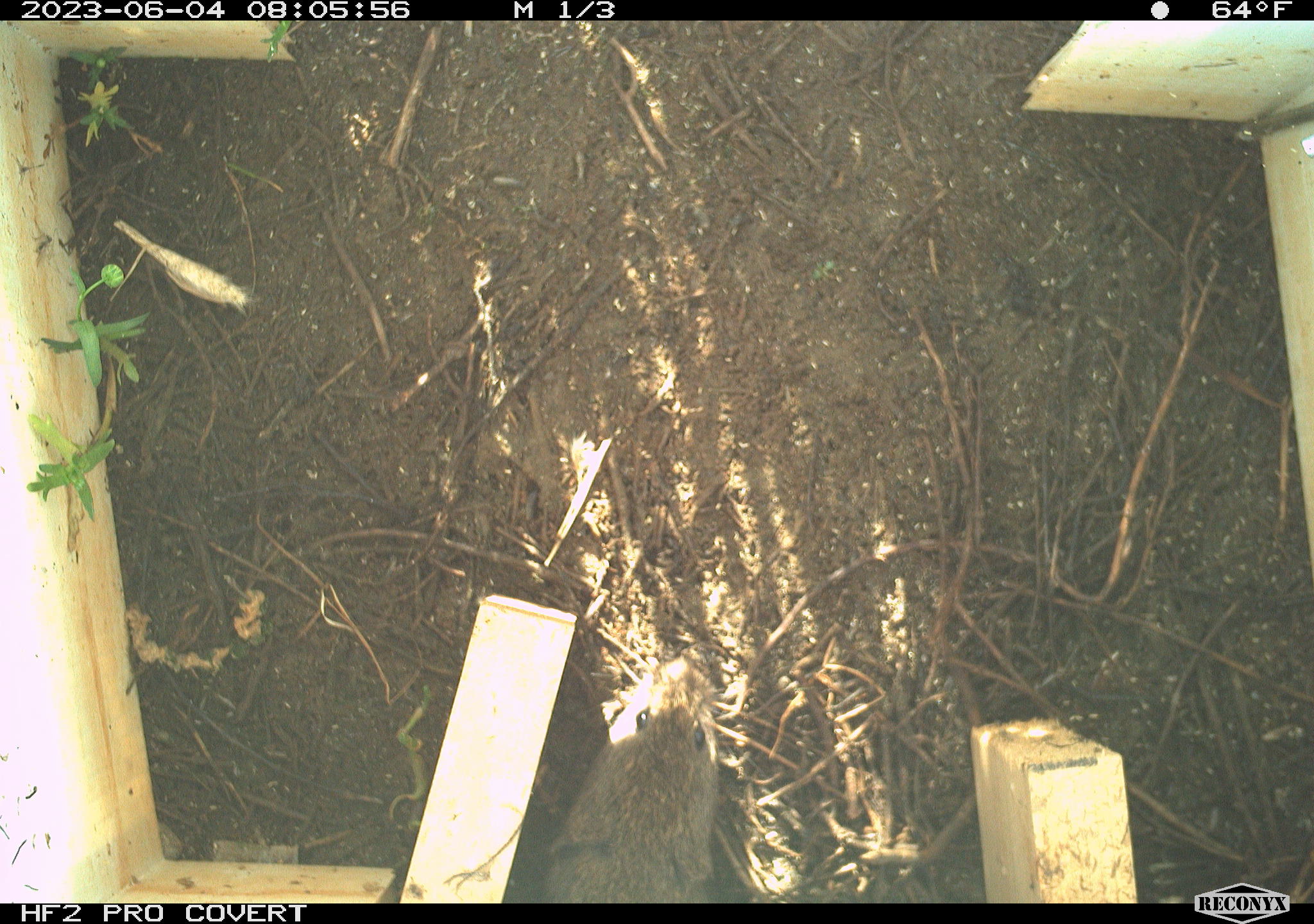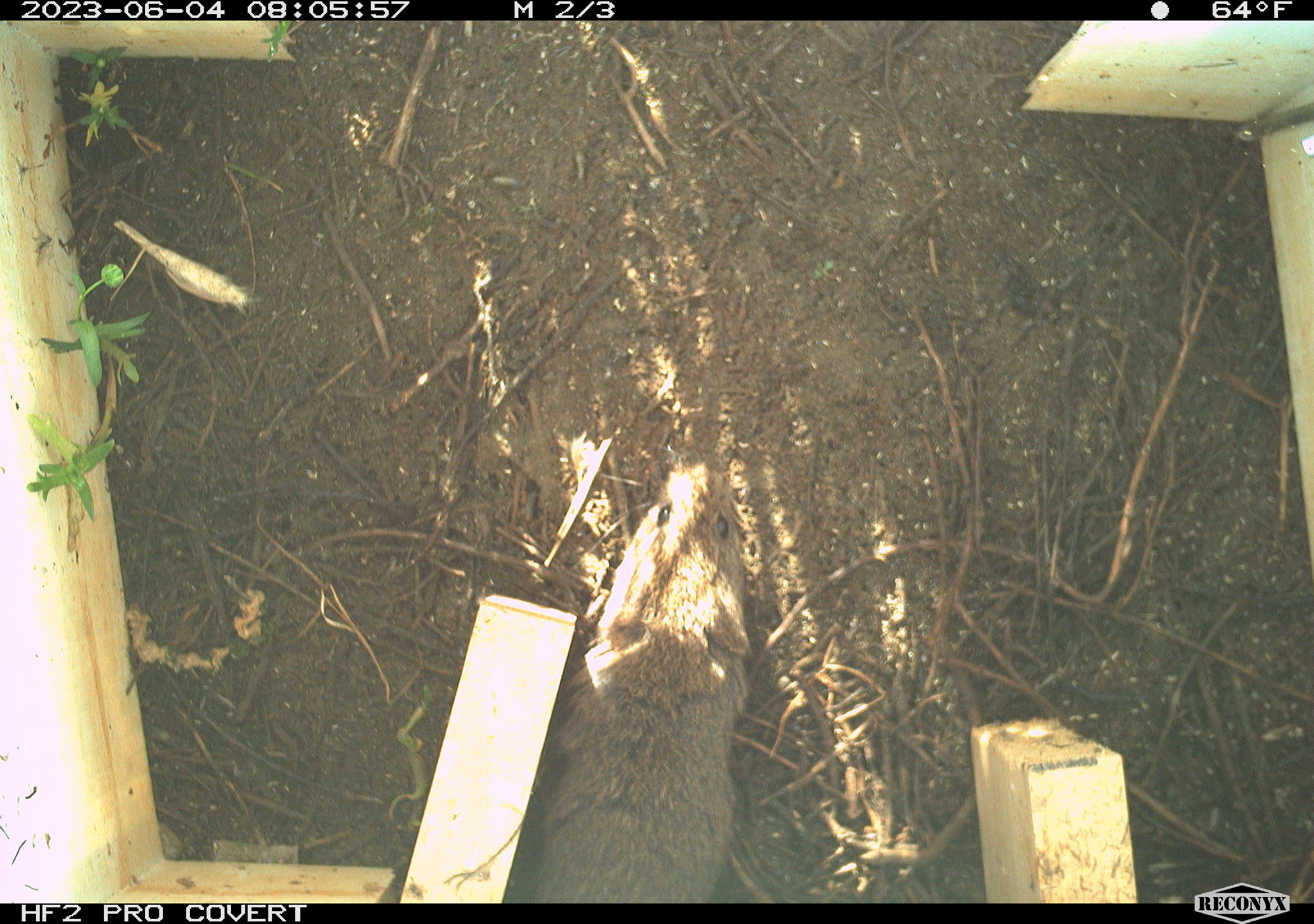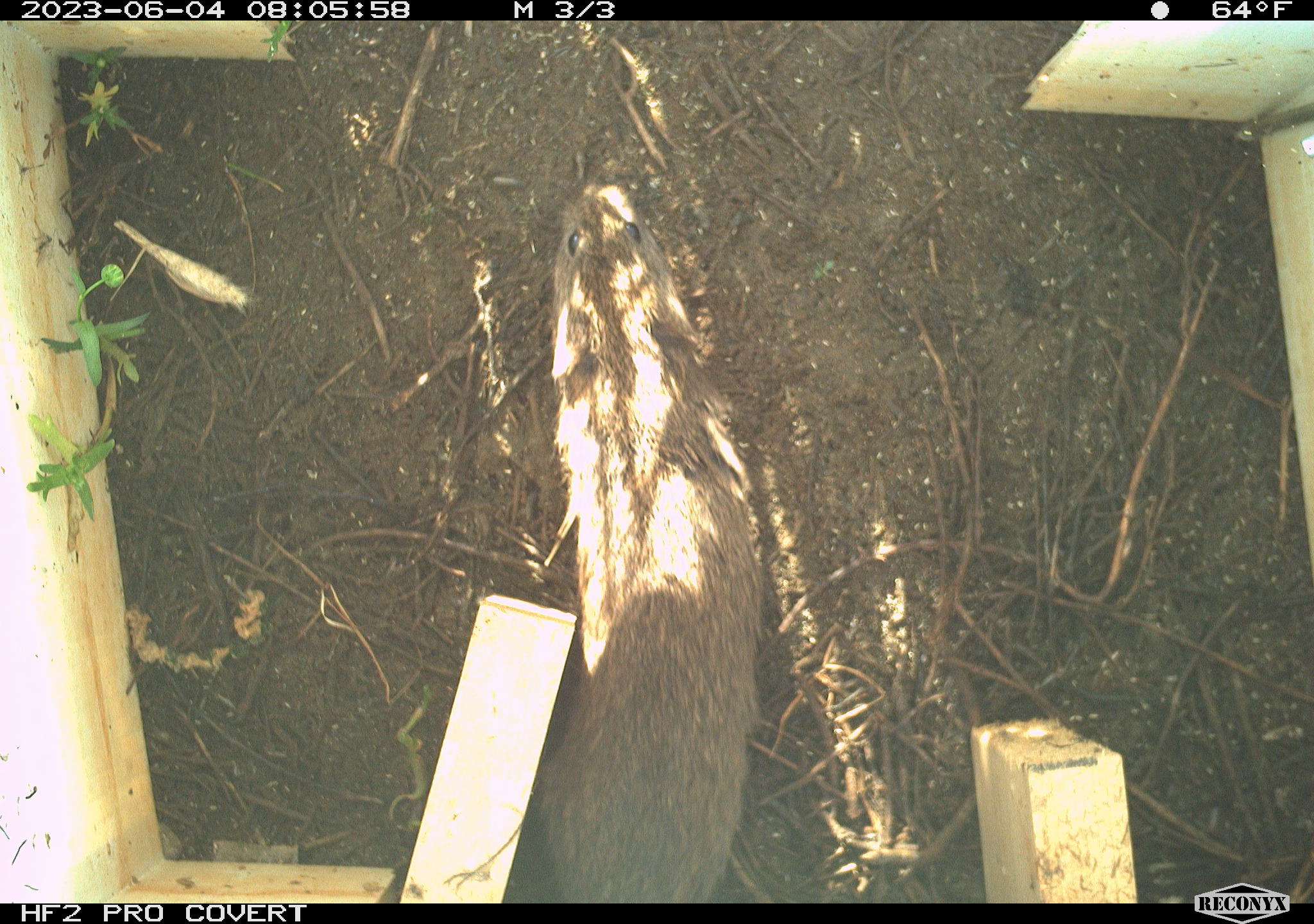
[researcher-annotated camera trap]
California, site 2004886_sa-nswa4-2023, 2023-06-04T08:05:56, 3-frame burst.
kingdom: Animalia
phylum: Chordata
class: Mammalia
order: Rodentia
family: Cricetidae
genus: Microtus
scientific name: Microtus californicus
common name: california vole